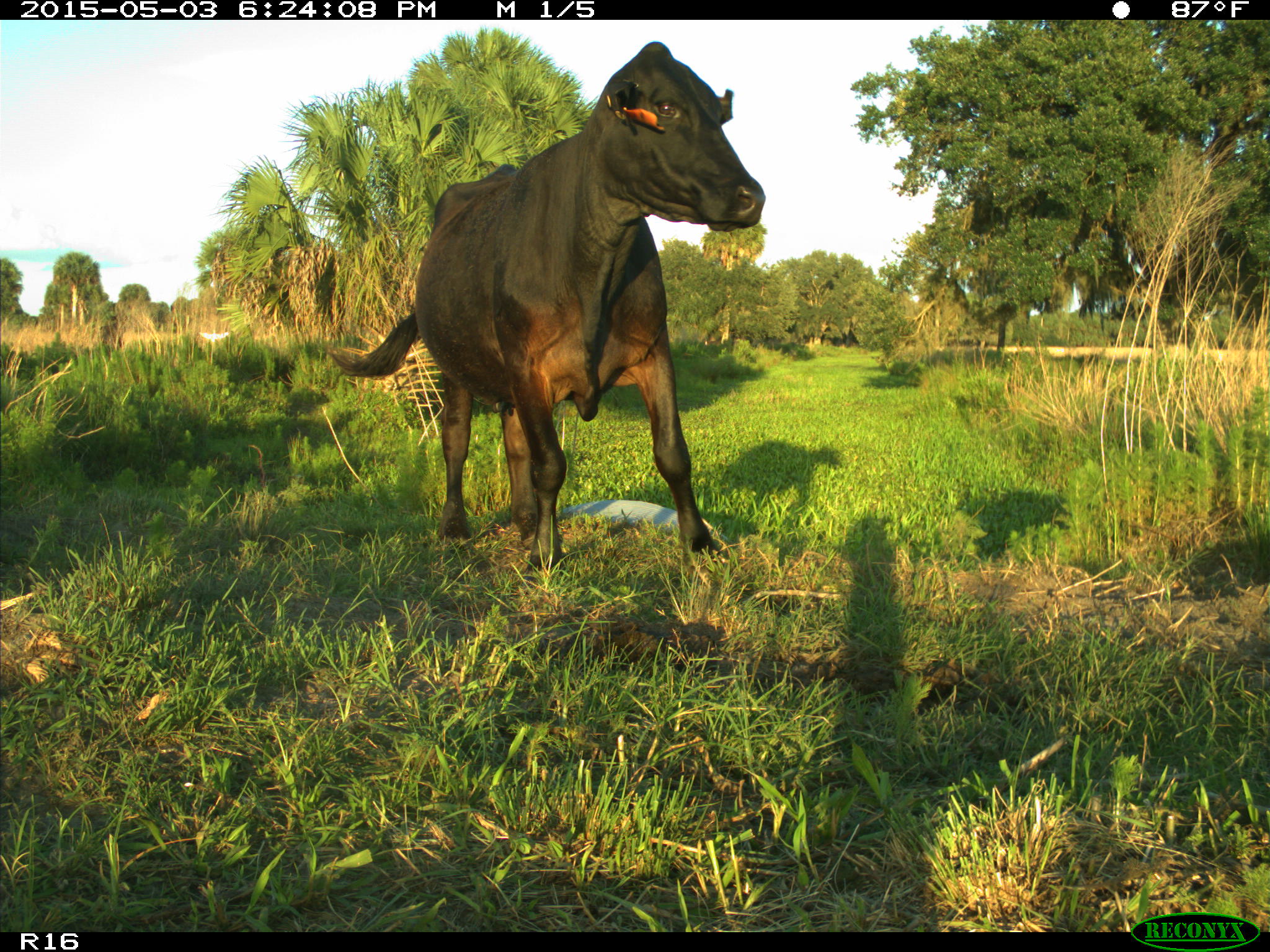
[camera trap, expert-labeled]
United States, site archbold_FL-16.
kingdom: Animalia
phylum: Chordata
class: Mammalia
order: Artiodactyla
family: Bovidae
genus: Bos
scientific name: Bos taurus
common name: domestic cow